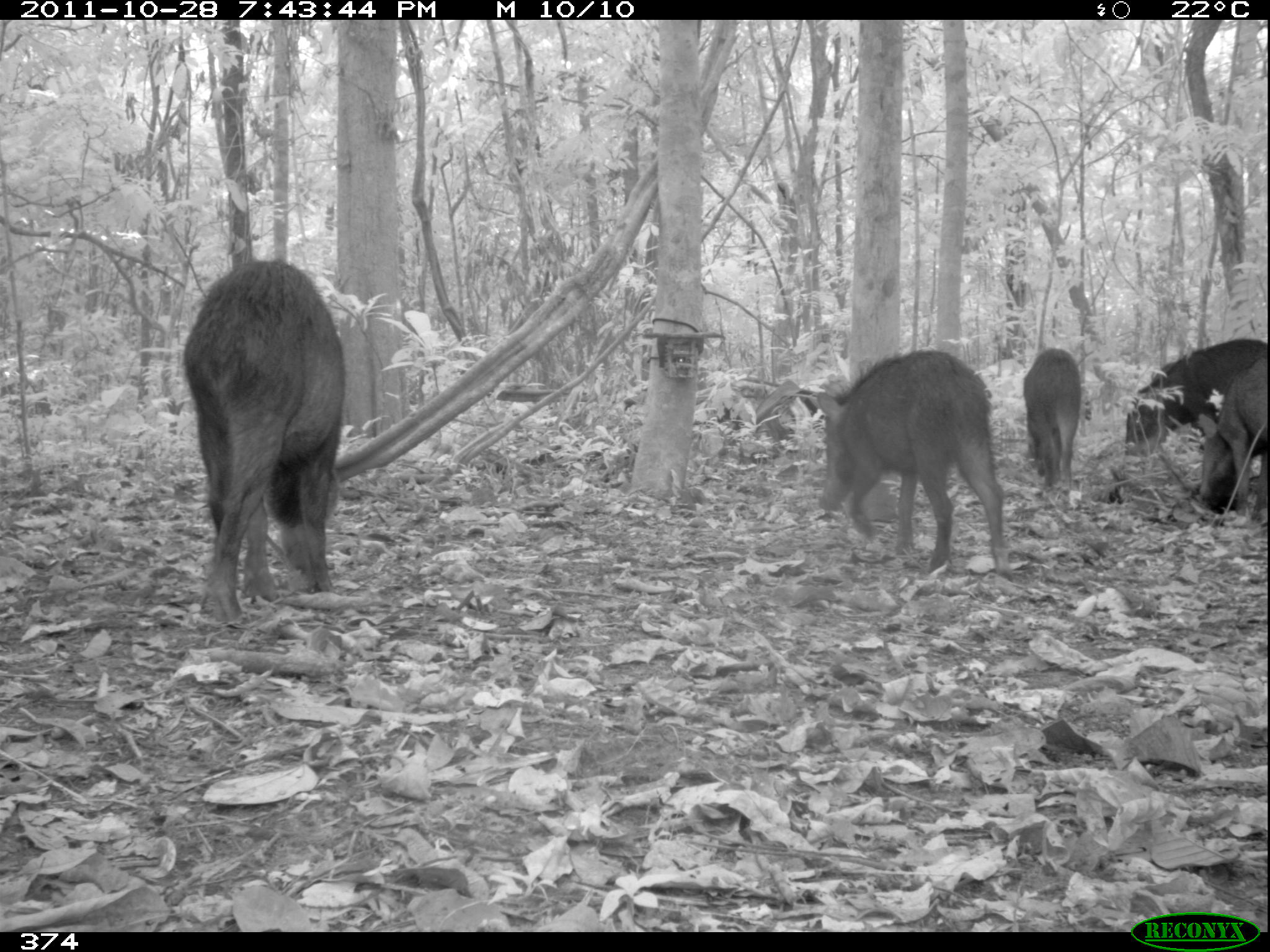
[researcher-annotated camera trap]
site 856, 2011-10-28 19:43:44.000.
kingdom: Animalia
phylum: Chordata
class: Mammalia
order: Artiodactyla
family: Tayassuidae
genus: Tayassu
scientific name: Tayassu pecari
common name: white-lipped peccary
Tayassu pecari (white-lipped peccary).